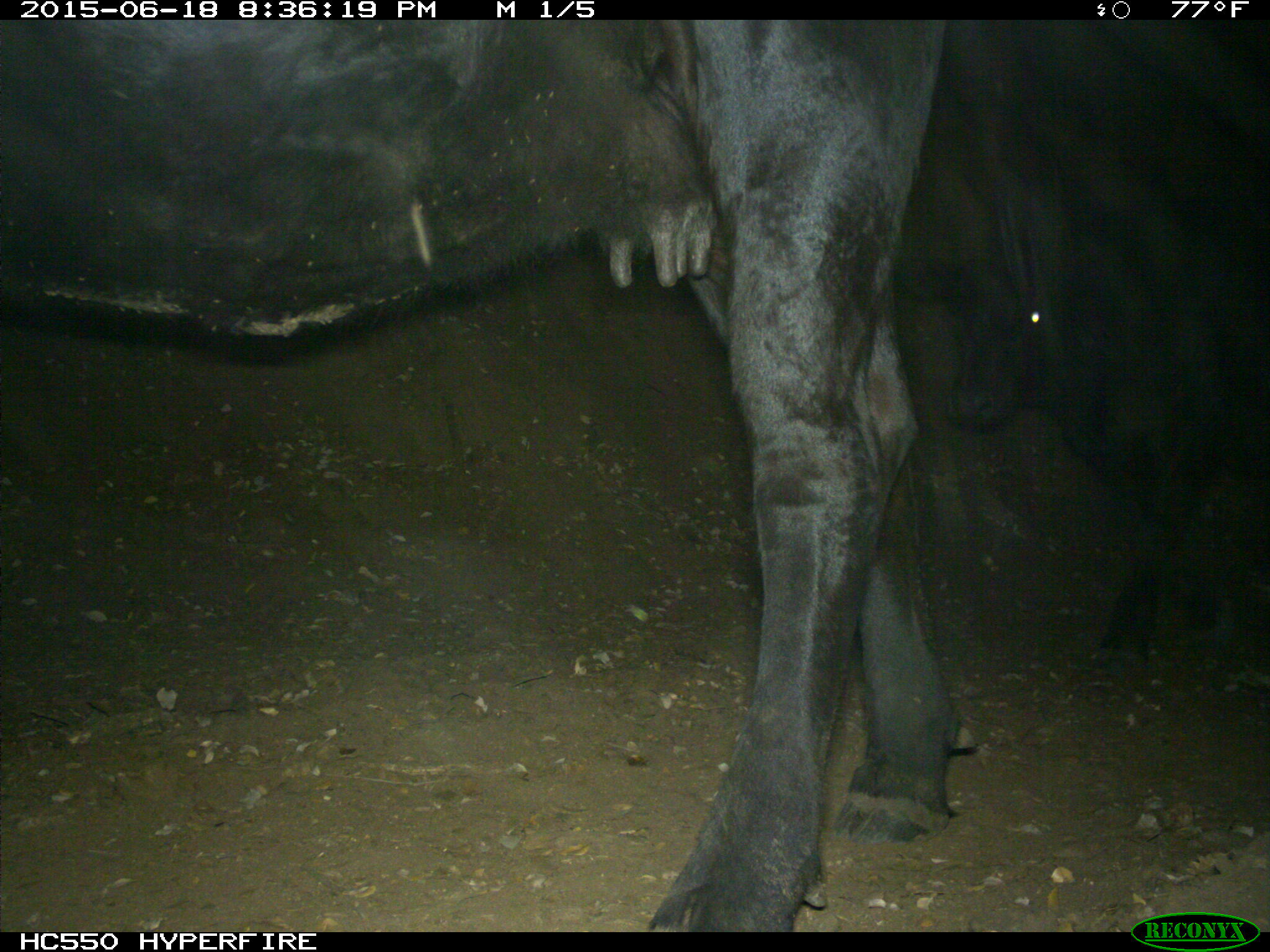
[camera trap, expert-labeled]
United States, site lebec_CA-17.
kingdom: Animalia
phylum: Chordata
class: Mammalia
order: Artiodactyla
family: Bovidae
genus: Bos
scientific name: Bos taurus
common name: domestic cow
Bos taurus (domestic cow).